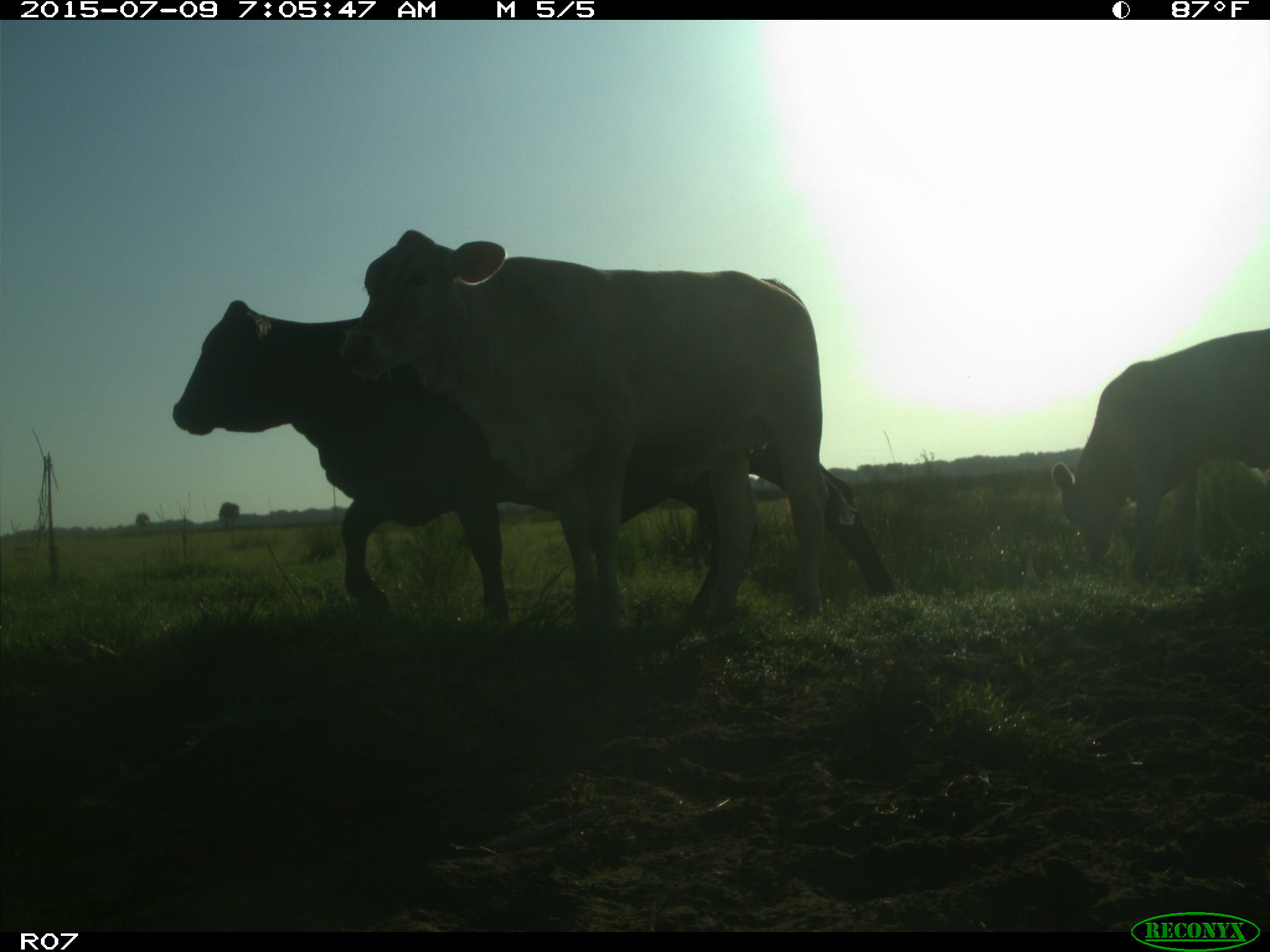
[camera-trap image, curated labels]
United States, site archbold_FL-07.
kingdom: Animalia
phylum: Chordata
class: Mammalia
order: Artiodactyla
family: Bovidae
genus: Bos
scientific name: Bos taurus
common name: domestic cow